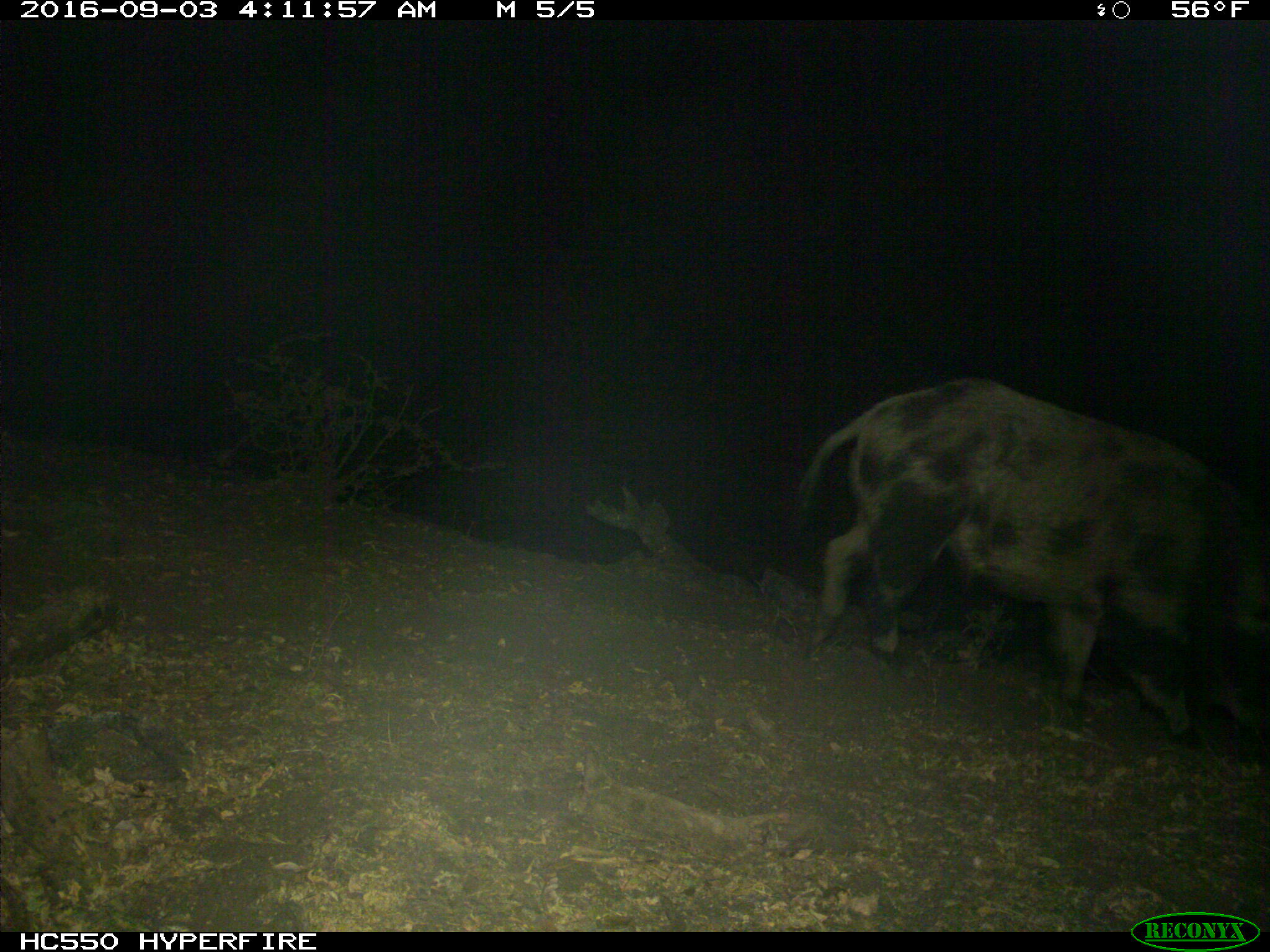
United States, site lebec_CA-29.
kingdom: Animalia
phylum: Chordata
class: Mammalia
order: Artiodactyla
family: Suidae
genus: Sus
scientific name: Sus scrofa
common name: wild boar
Sus scrofa (wild boar).